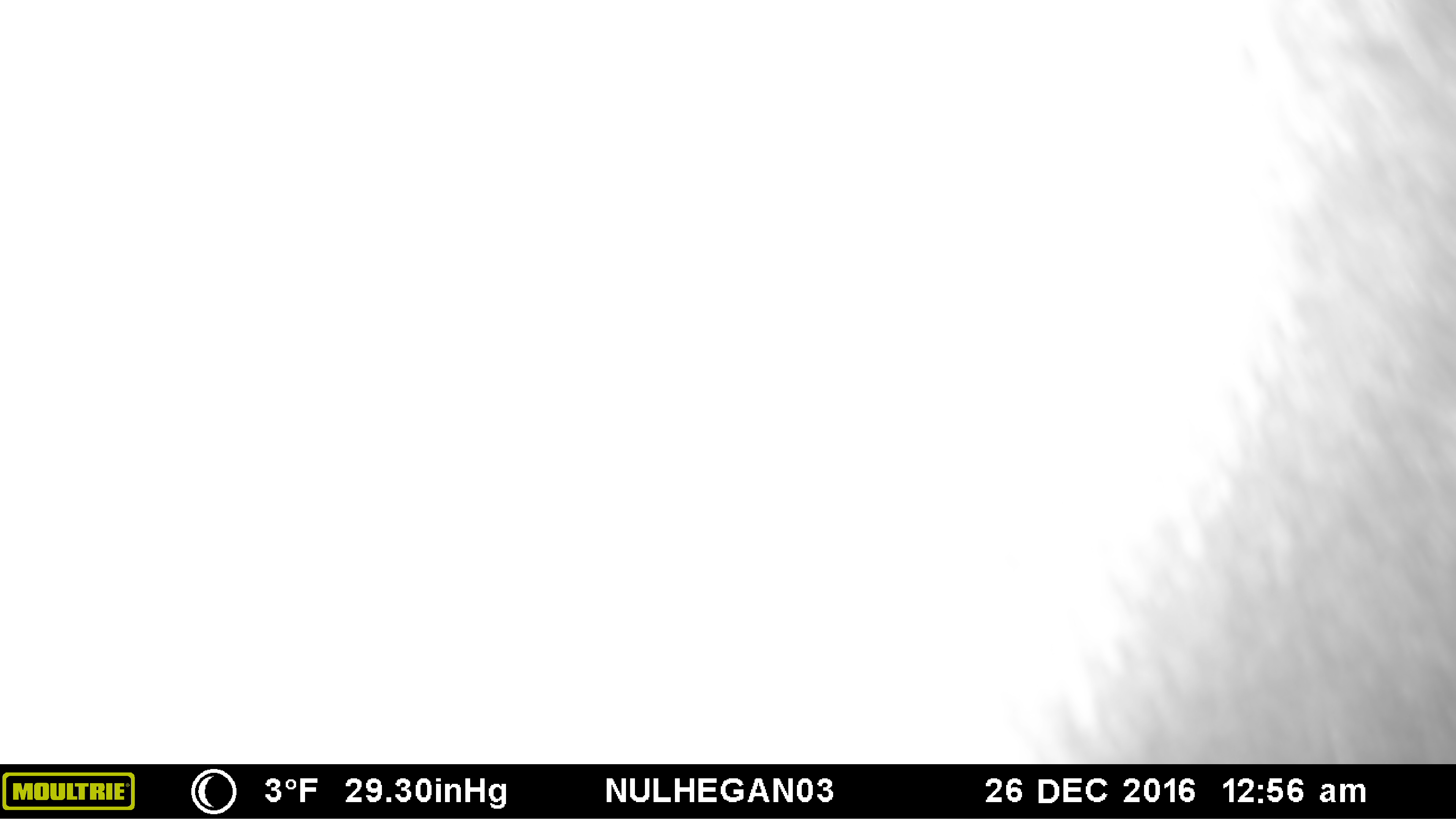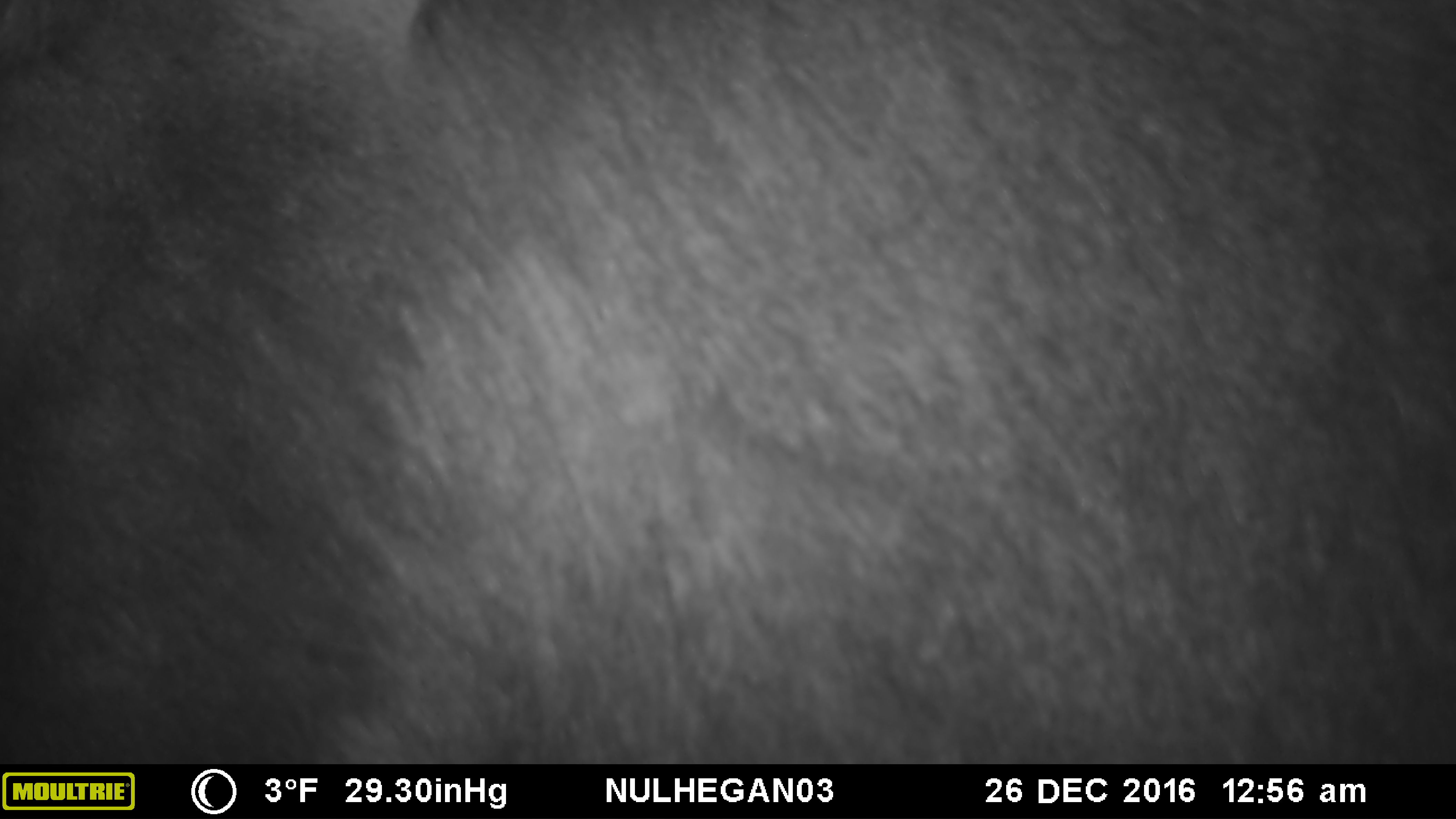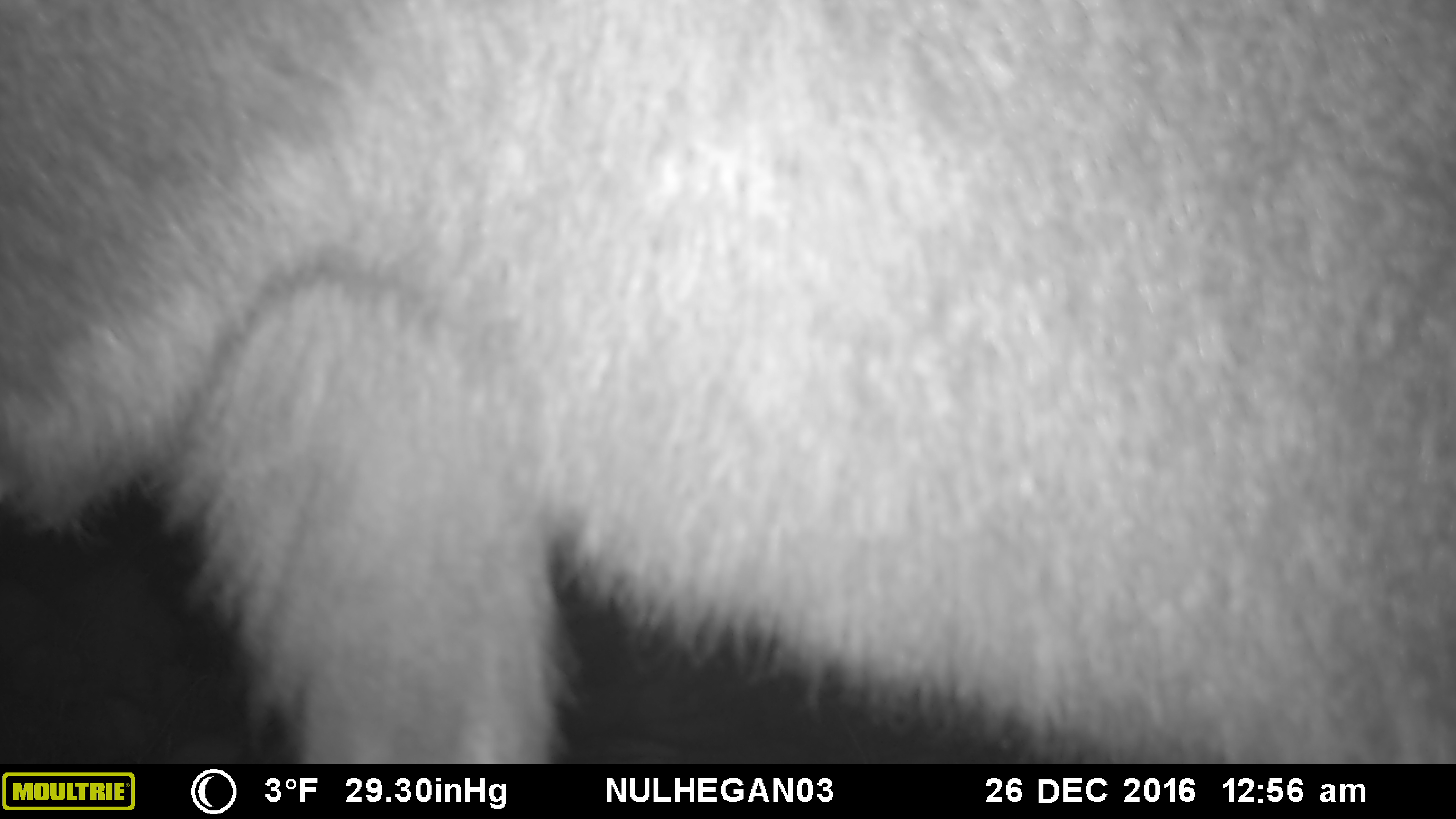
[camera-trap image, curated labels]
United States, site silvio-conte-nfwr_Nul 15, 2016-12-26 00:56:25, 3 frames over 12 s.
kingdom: Animalia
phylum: Chordata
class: Mammalia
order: Artiodactyla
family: Cervidae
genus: Alces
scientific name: Alces alces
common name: moose